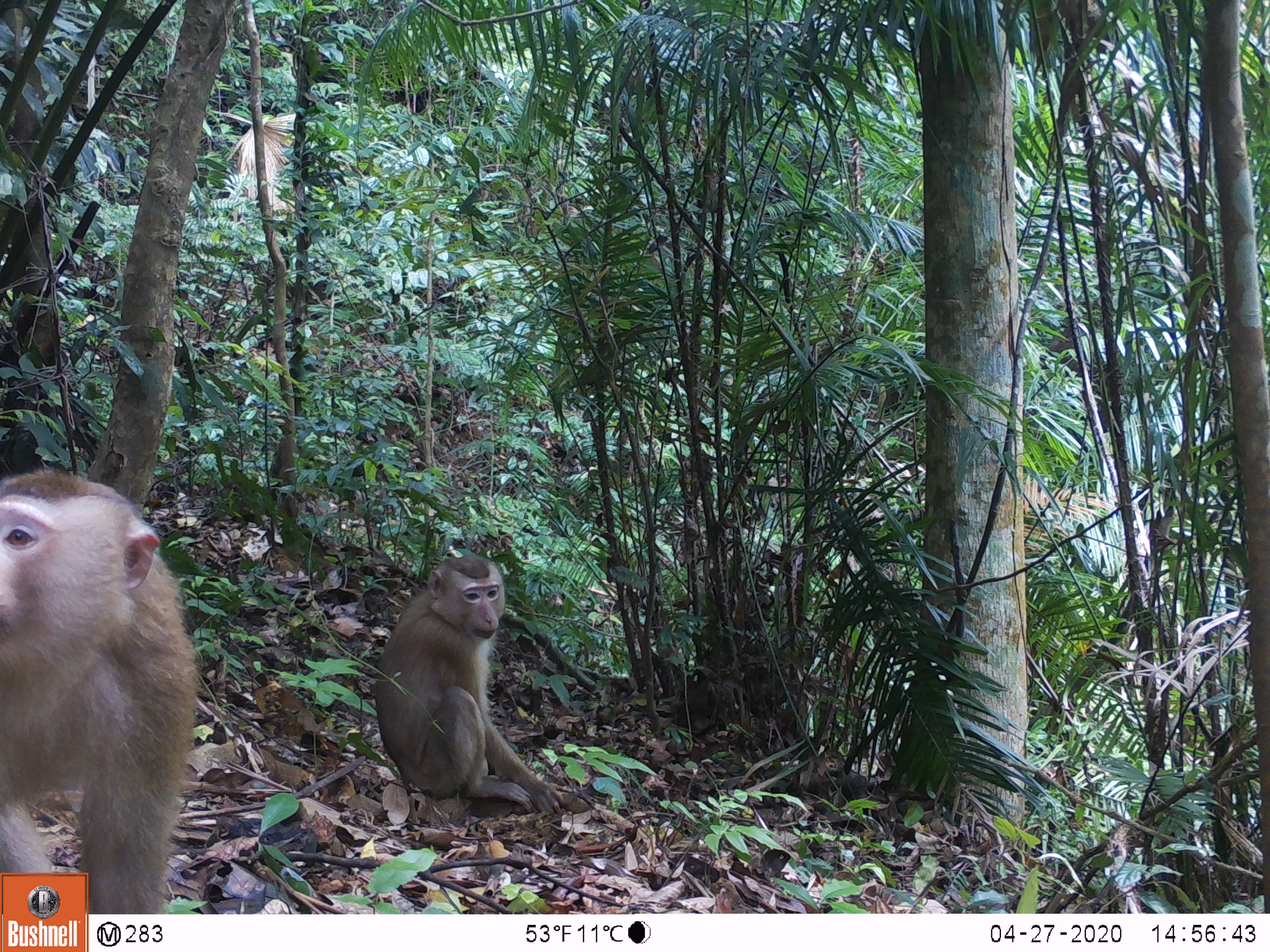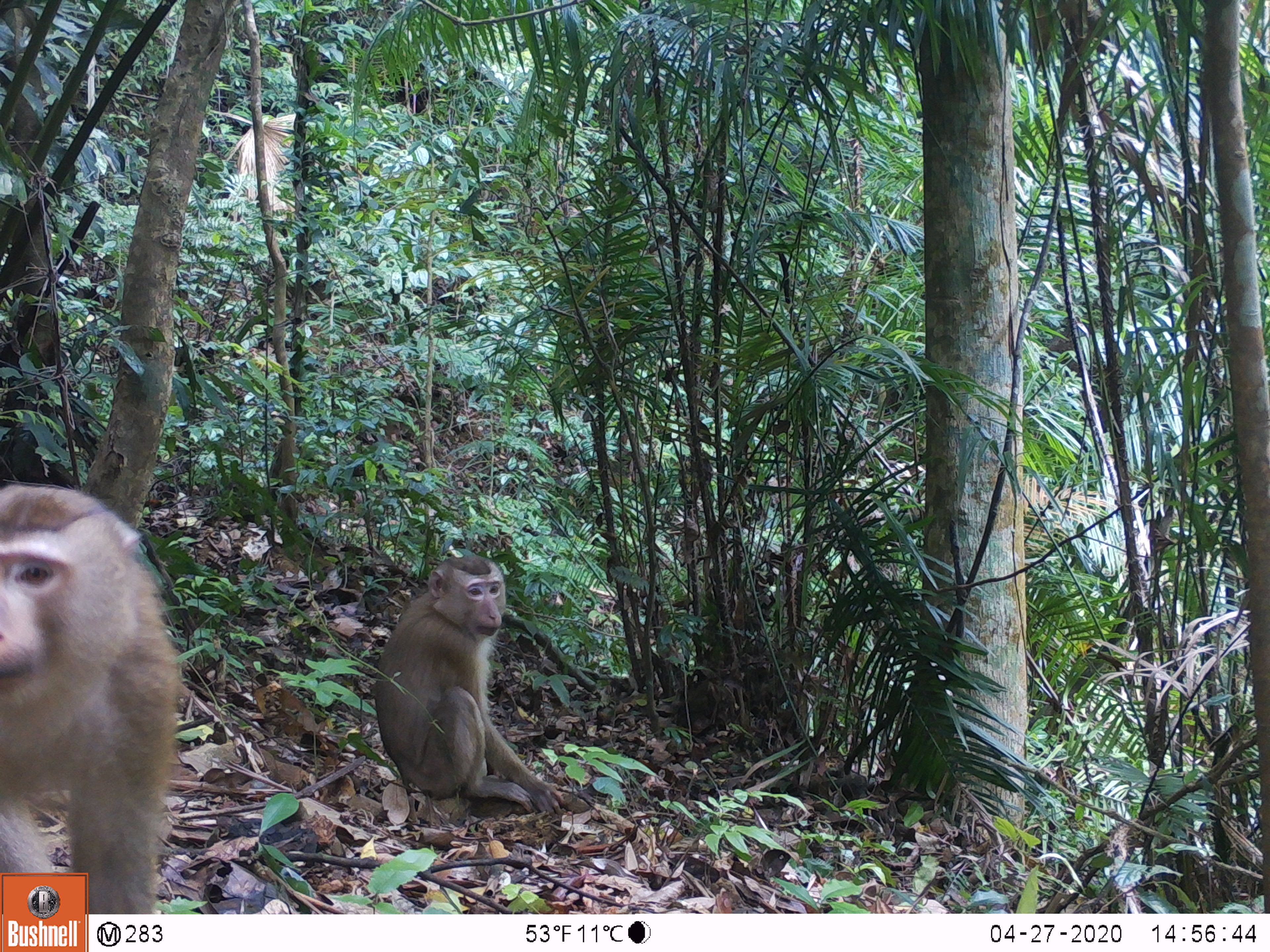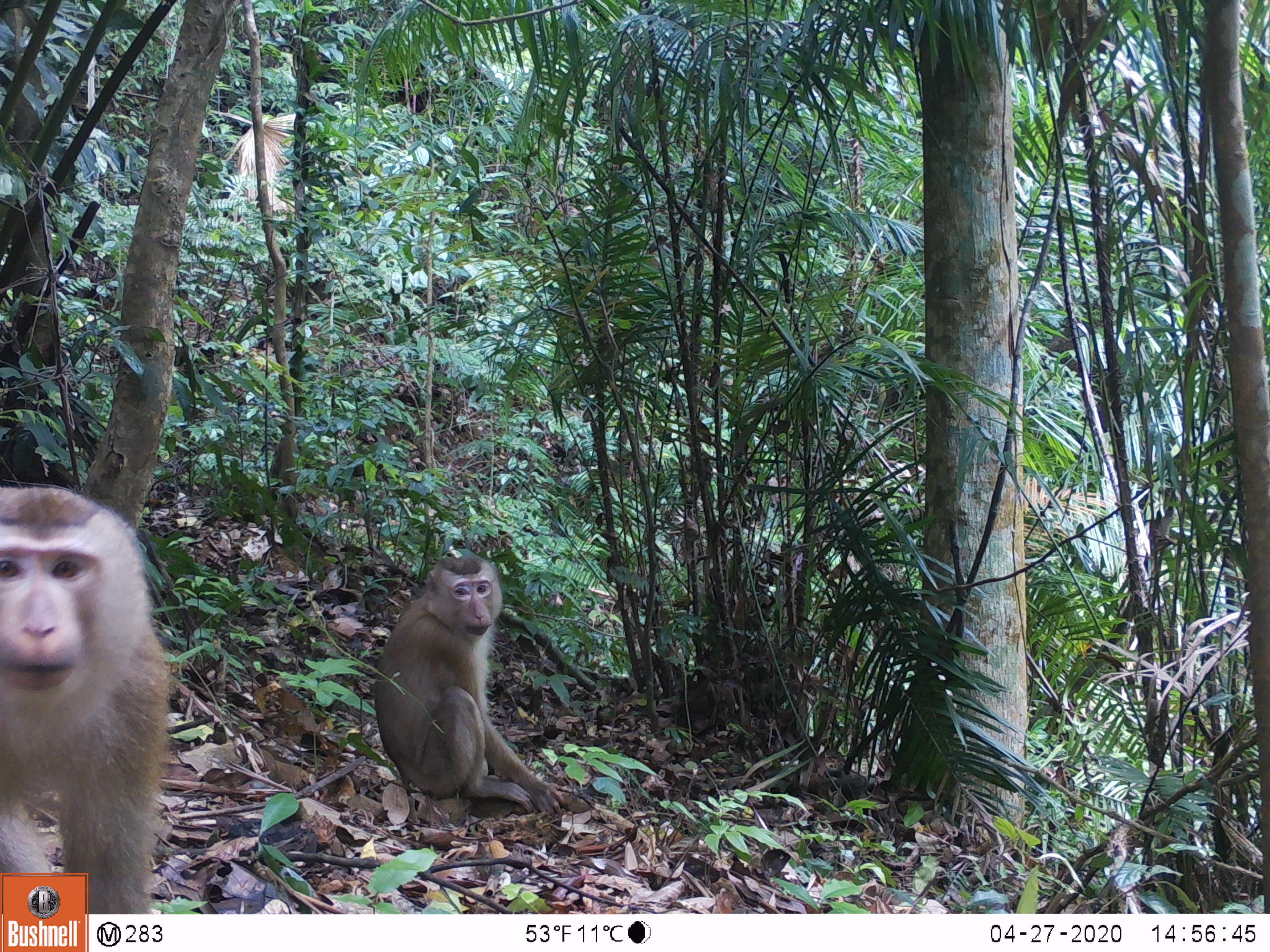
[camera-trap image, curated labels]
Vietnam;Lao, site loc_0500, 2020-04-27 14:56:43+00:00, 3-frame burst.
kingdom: Animalia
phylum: Chordata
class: Mammalia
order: Primates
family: Cercopithecidae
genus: Macaca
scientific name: Macaca nemestrina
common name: pig-tailed macaque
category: pig tailed macaque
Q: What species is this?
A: Pig tailed macaque (pig-tailed macaque) (Macaca nemestrina).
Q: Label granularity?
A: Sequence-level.